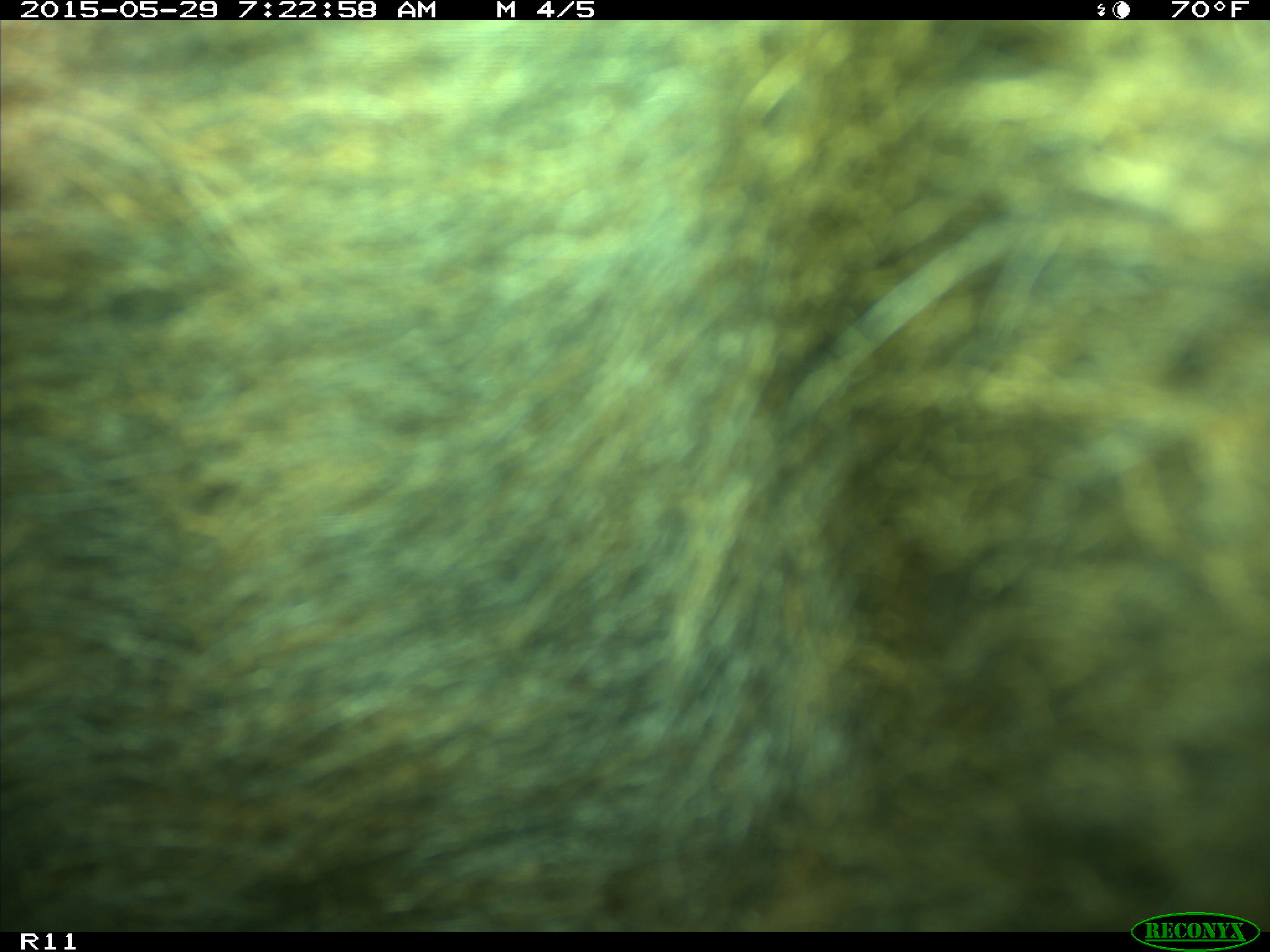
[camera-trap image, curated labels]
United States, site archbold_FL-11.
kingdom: Animalia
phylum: Chordata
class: Mammalia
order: Artiodactyla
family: Bovidae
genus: Bos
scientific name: Bos taurus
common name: domestic cow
Bos taurus (domestic cow).